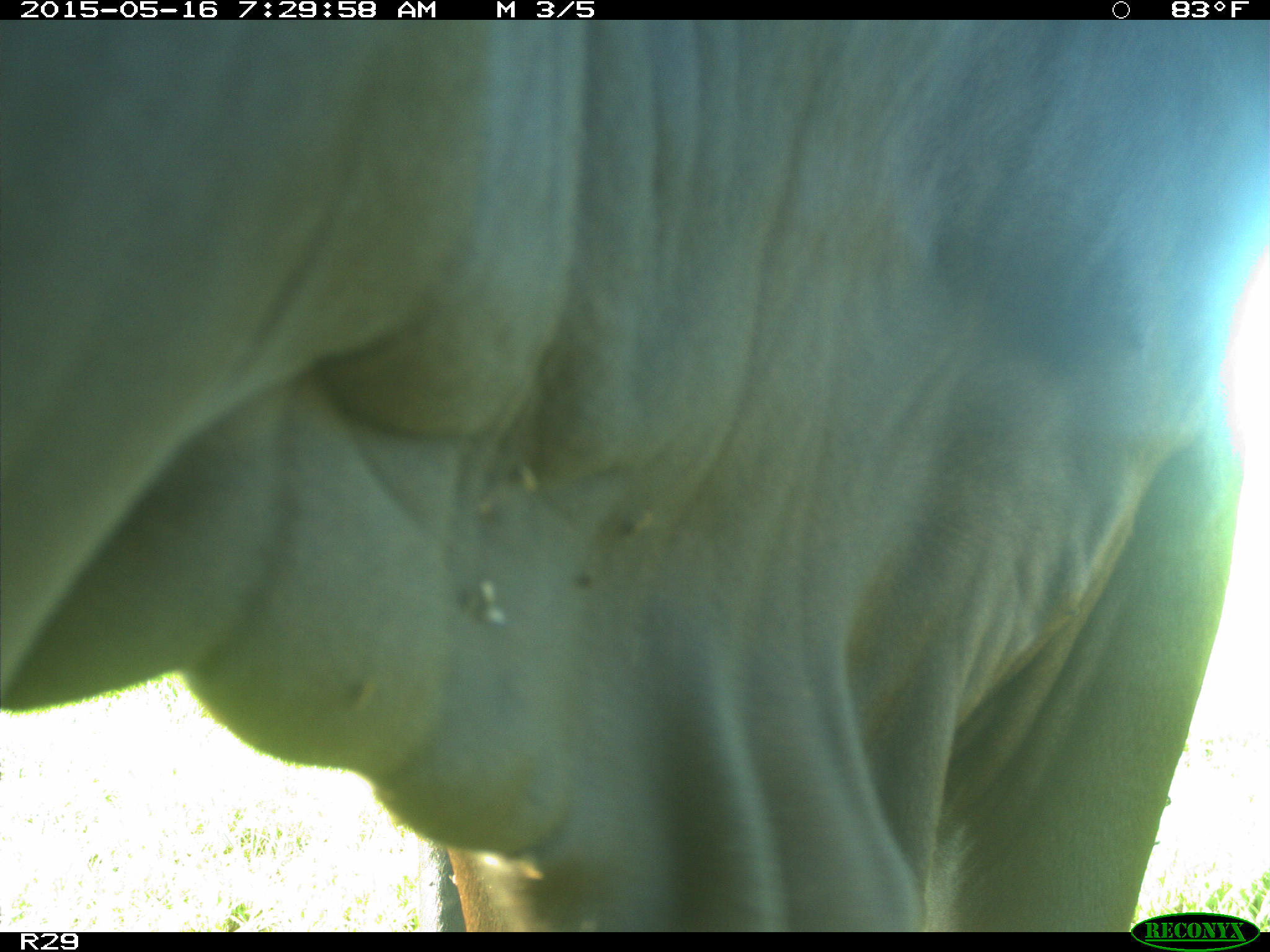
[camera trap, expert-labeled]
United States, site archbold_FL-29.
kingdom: Animalia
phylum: Chordata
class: Mammalia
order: Artiodactyla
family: Bovidae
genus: Bos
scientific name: Bos taurus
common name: domestic cow